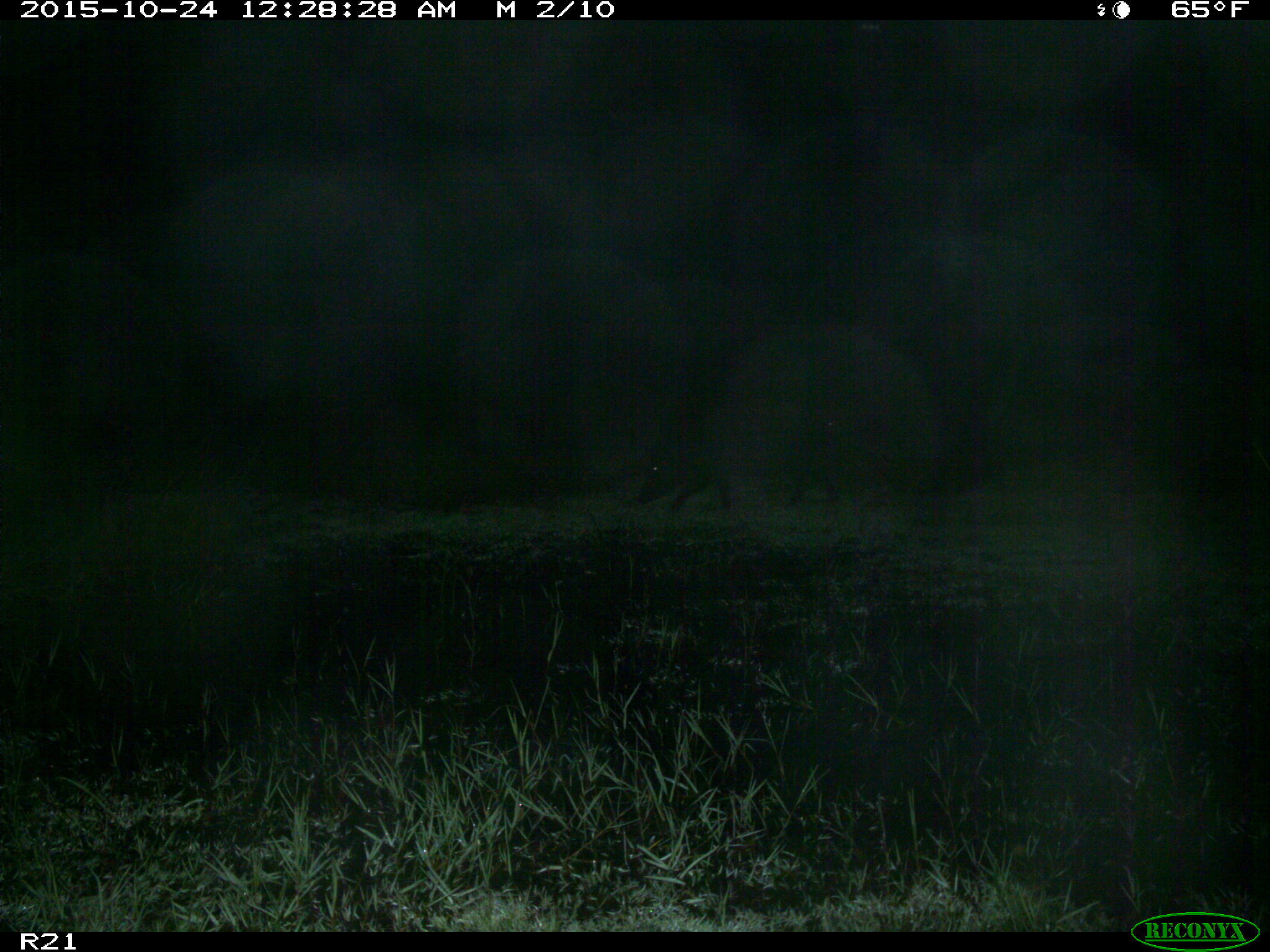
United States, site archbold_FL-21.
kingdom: Animalia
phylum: Chordata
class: Mammalia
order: Artiodactyla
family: Suidae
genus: Sus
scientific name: Sus scrofa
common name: wild boar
Sus scrofa (wild boar).